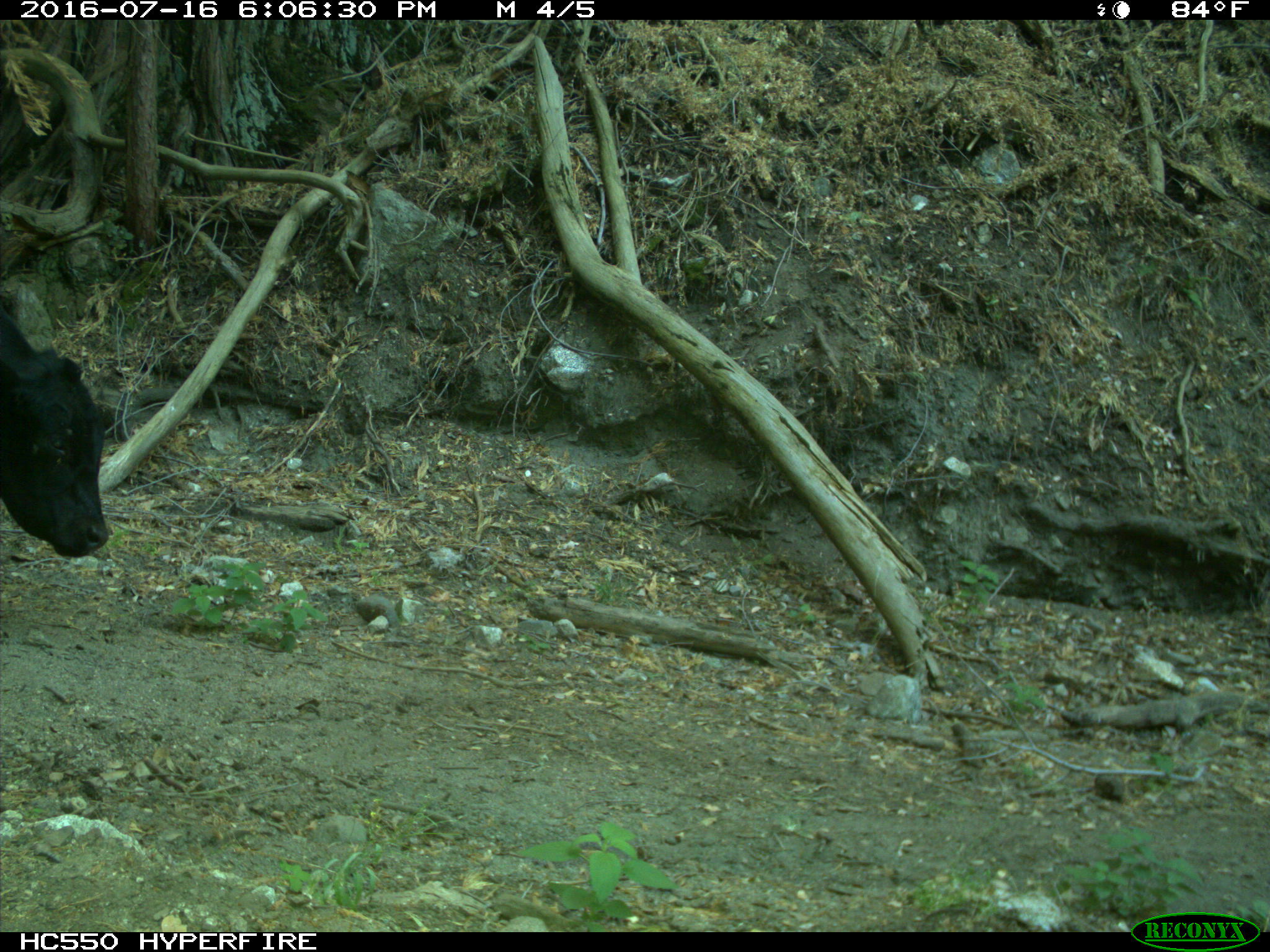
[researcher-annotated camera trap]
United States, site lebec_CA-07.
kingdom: Animalia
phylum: Chordata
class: Mammalia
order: Artiodactyla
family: Bovidae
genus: Bos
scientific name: Bos taurus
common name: domestic cow